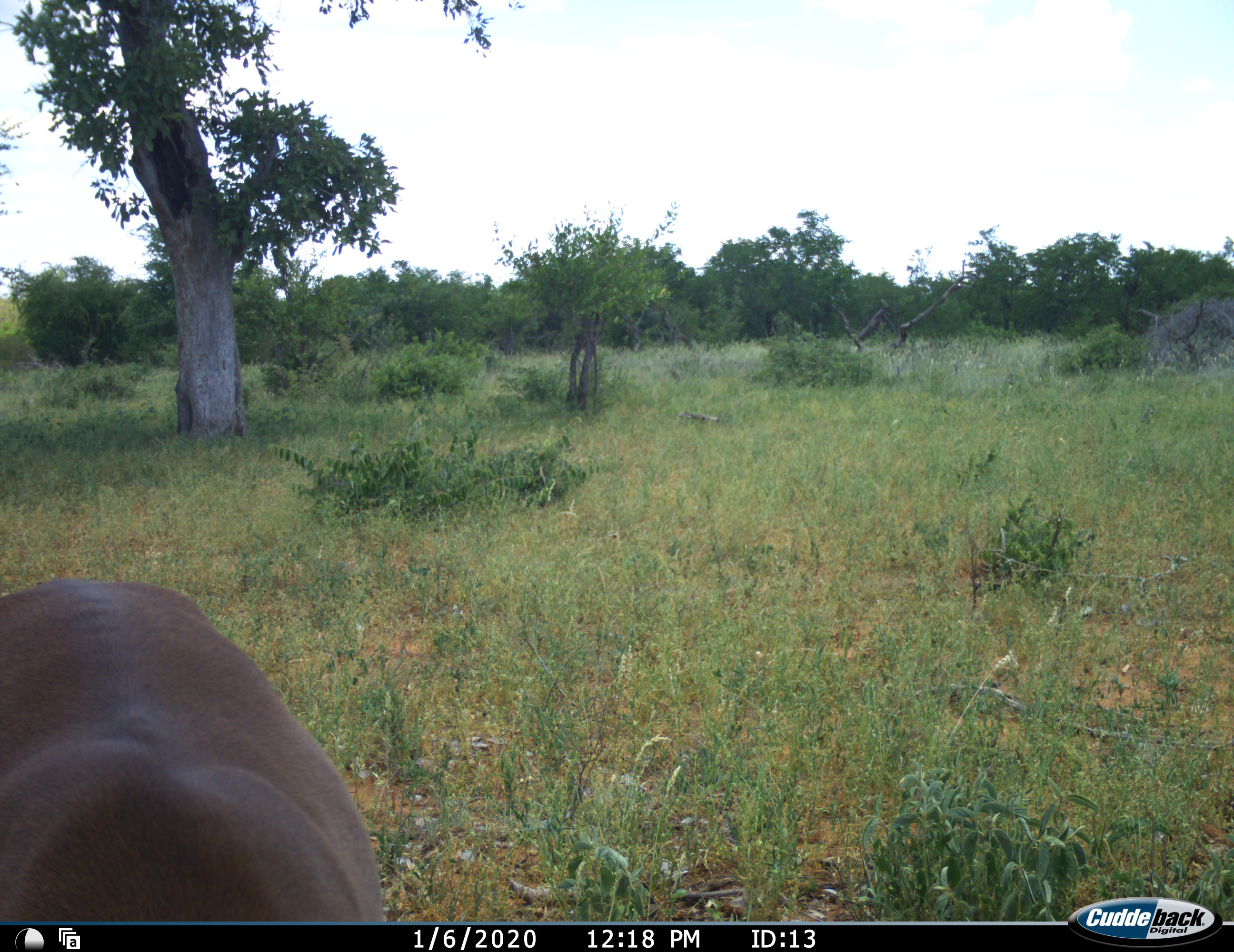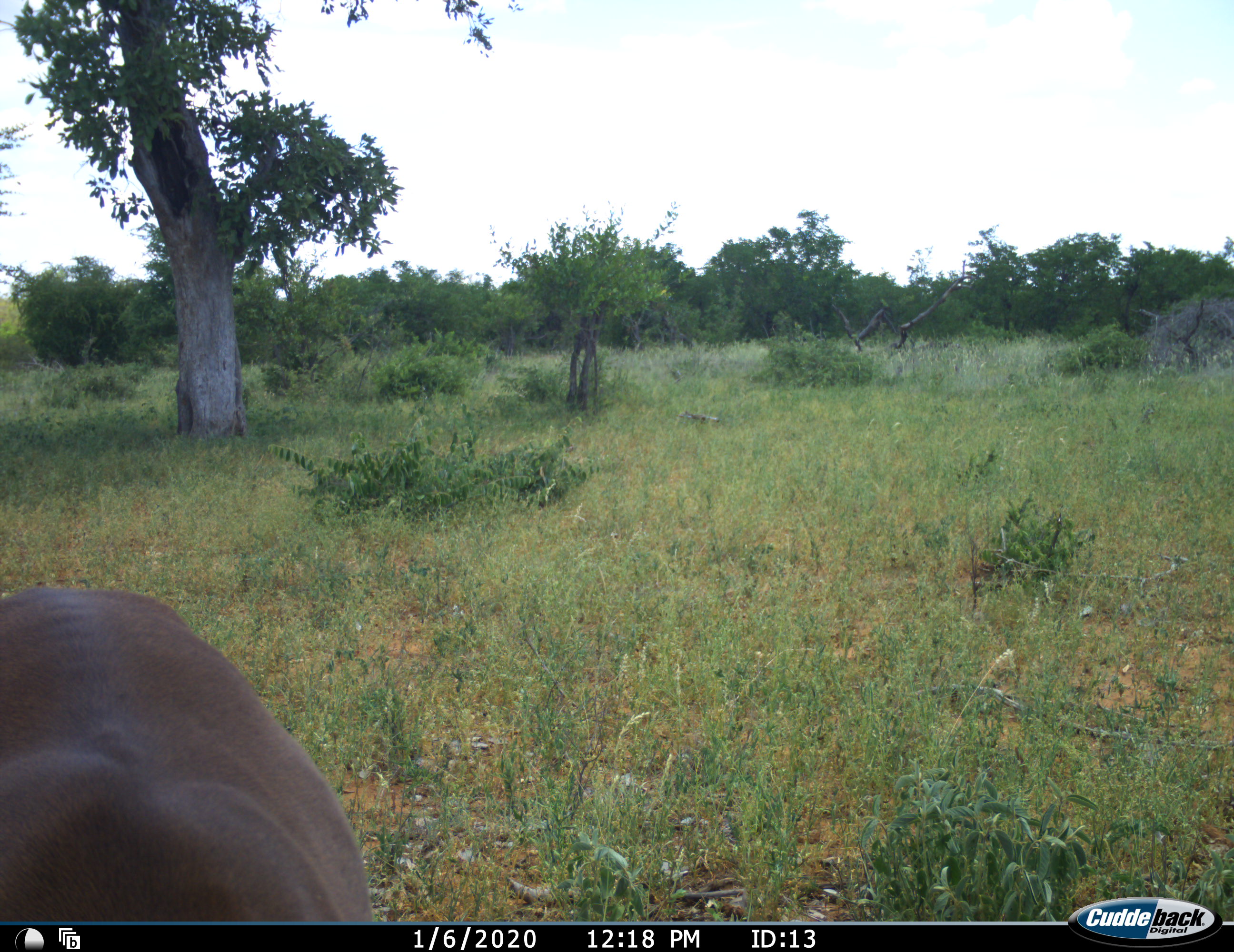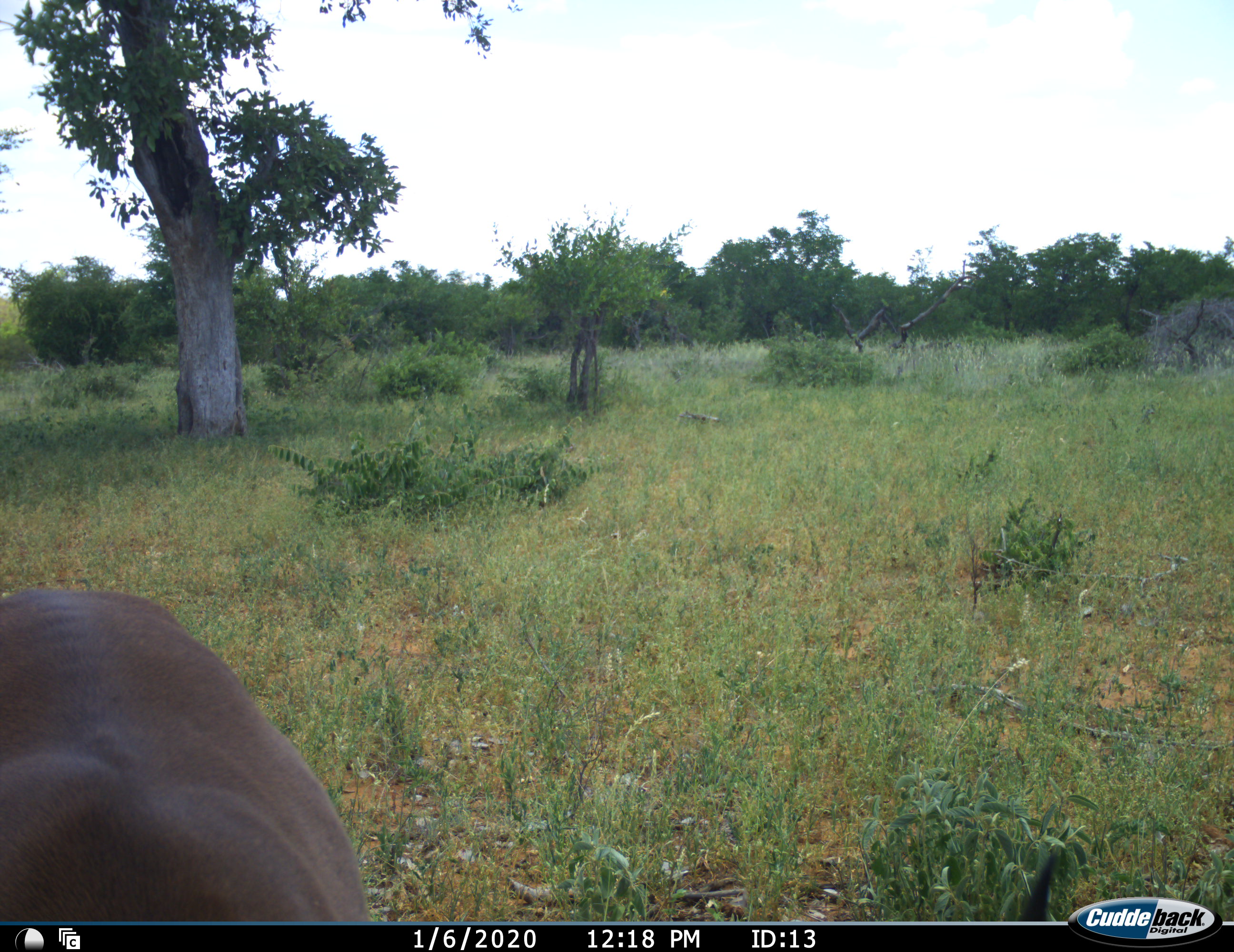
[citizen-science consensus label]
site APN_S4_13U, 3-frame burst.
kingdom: Animalia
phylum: Chordata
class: Mammalia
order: Artiodactyla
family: Bovidae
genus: Aepyceros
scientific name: Aepyceros melampus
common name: impala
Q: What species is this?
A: Impala (Aepyceros melampus).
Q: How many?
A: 1.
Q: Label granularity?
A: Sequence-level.